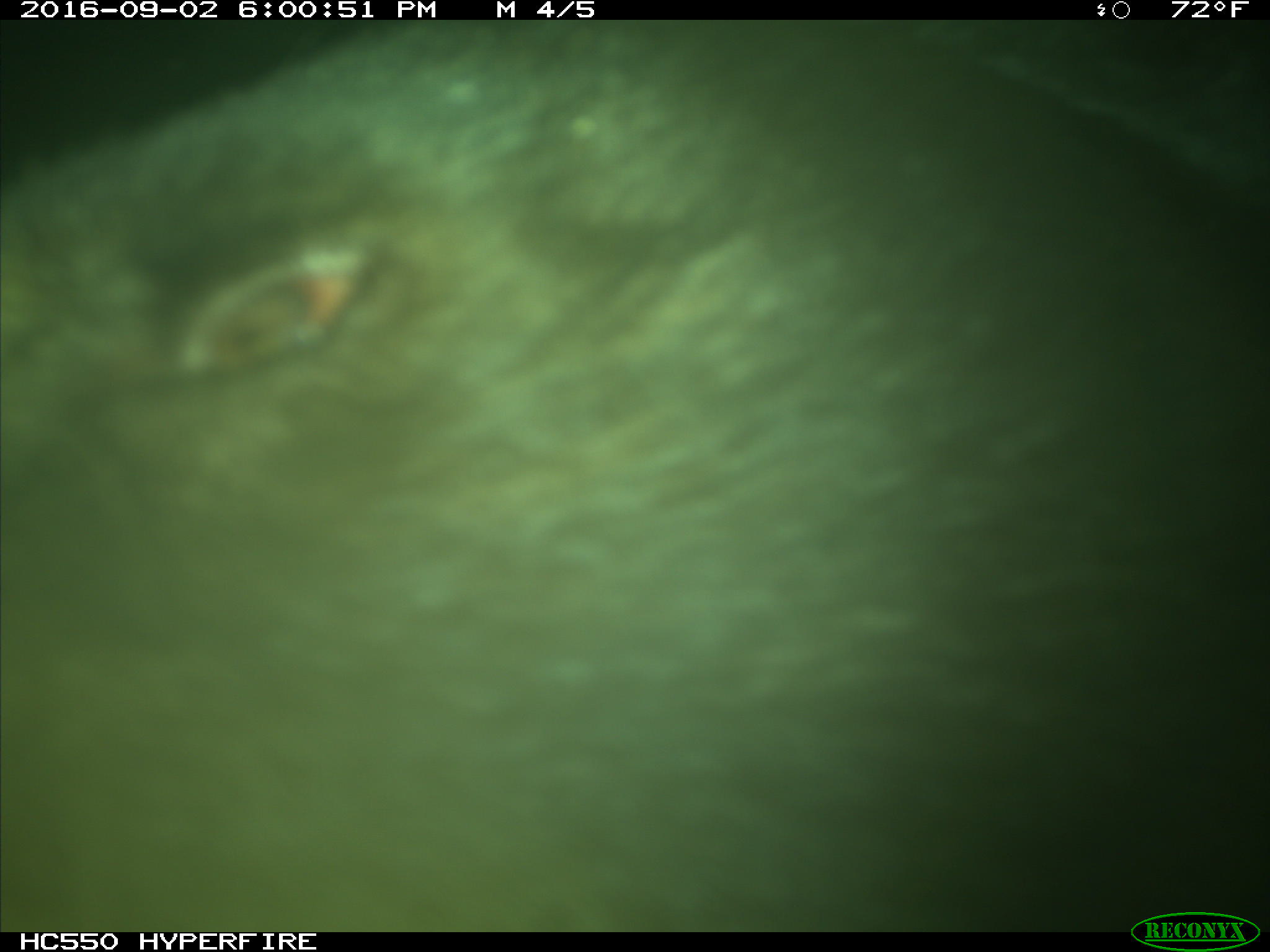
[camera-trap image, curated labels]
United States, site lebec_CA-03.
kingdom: Animalia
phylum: Chordata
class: Mammalia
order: Carnivora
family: Ursidae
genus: Ursus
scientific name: Ursus americanus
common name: american black bear